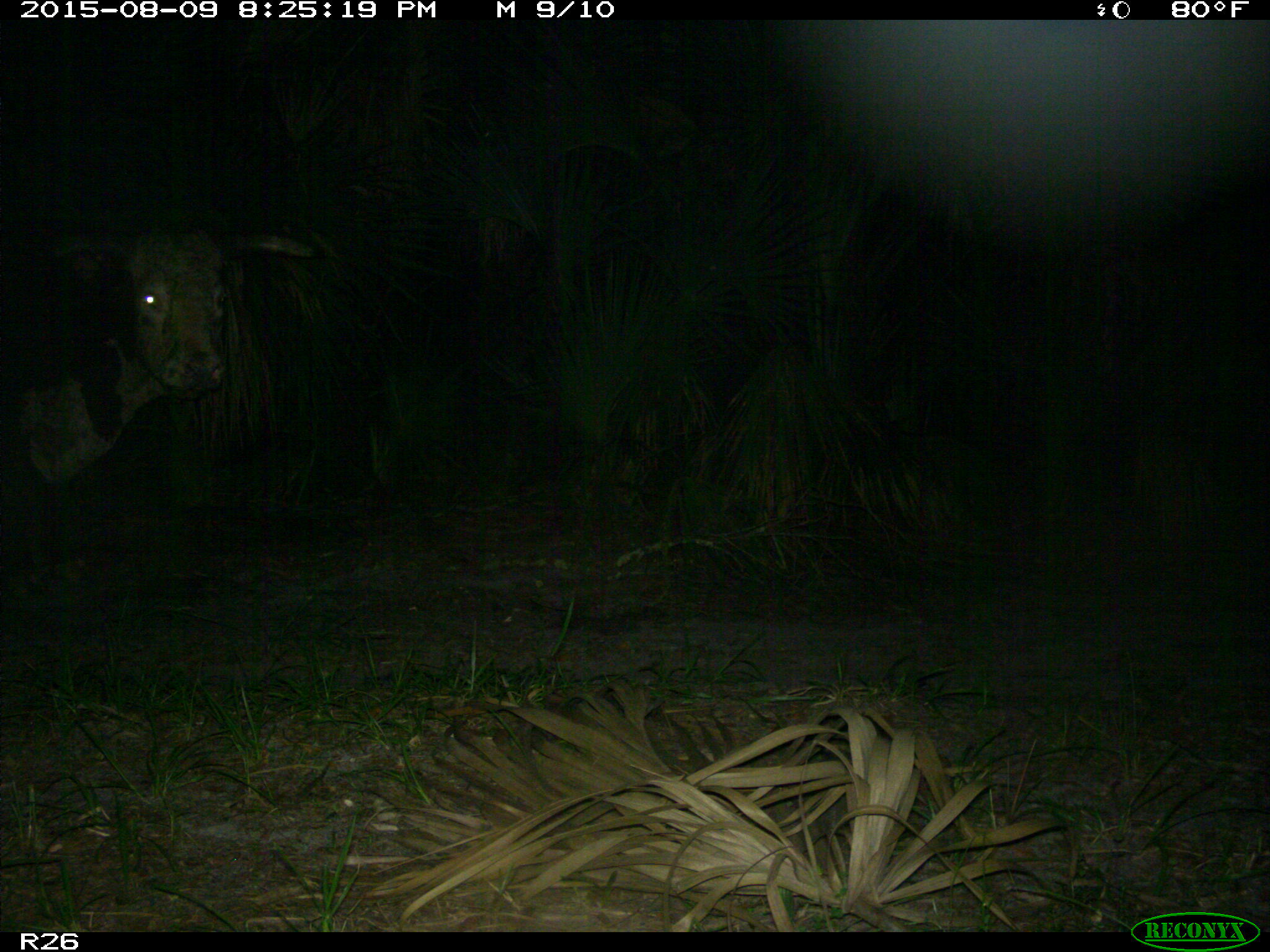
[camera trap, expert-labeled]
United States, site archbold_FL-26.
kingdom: Animalia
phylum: Chordata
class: Mammalia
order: Artiodactyla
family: Bovidae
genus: Bos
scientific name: Bos taurus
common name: domestic cow